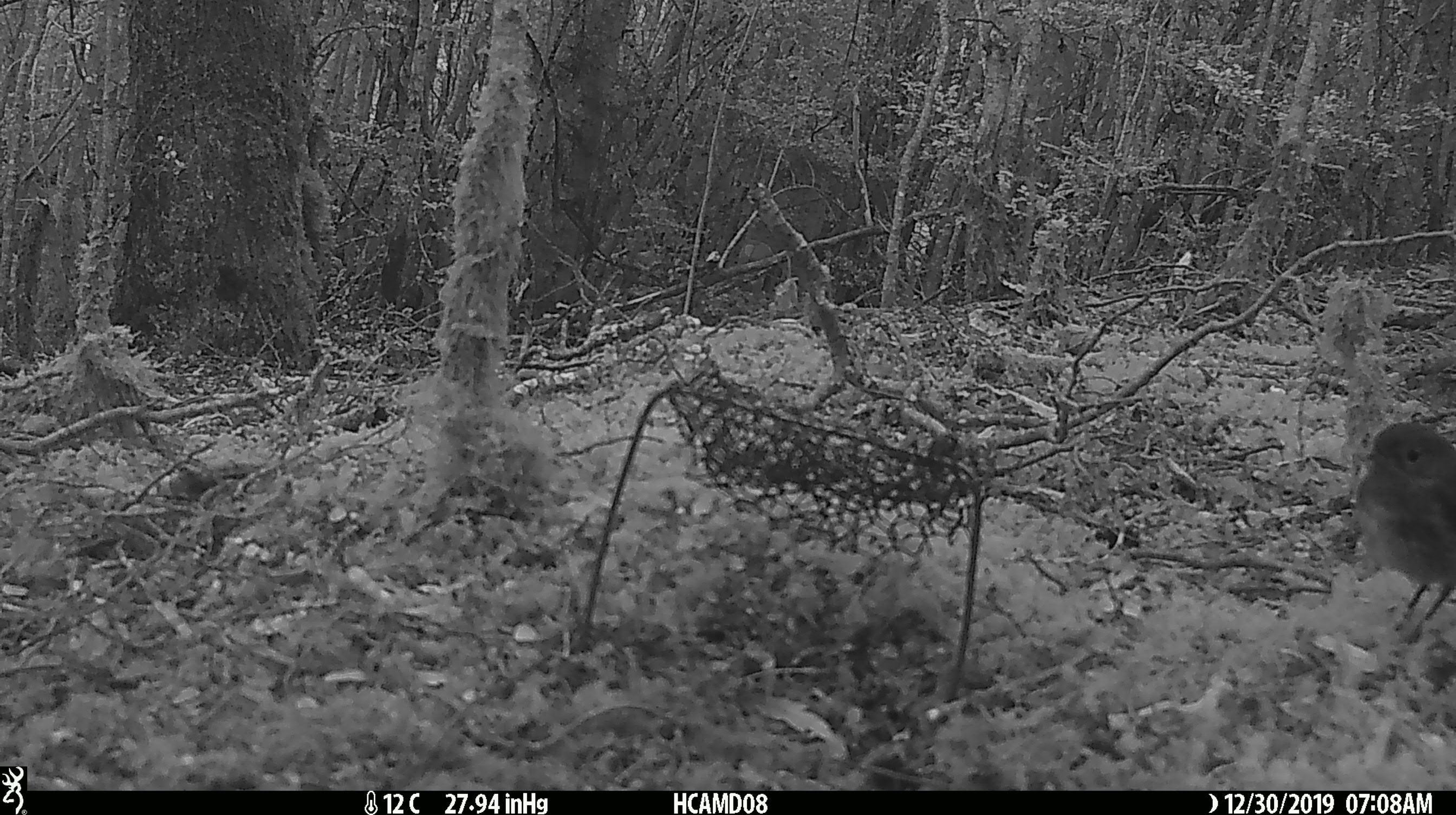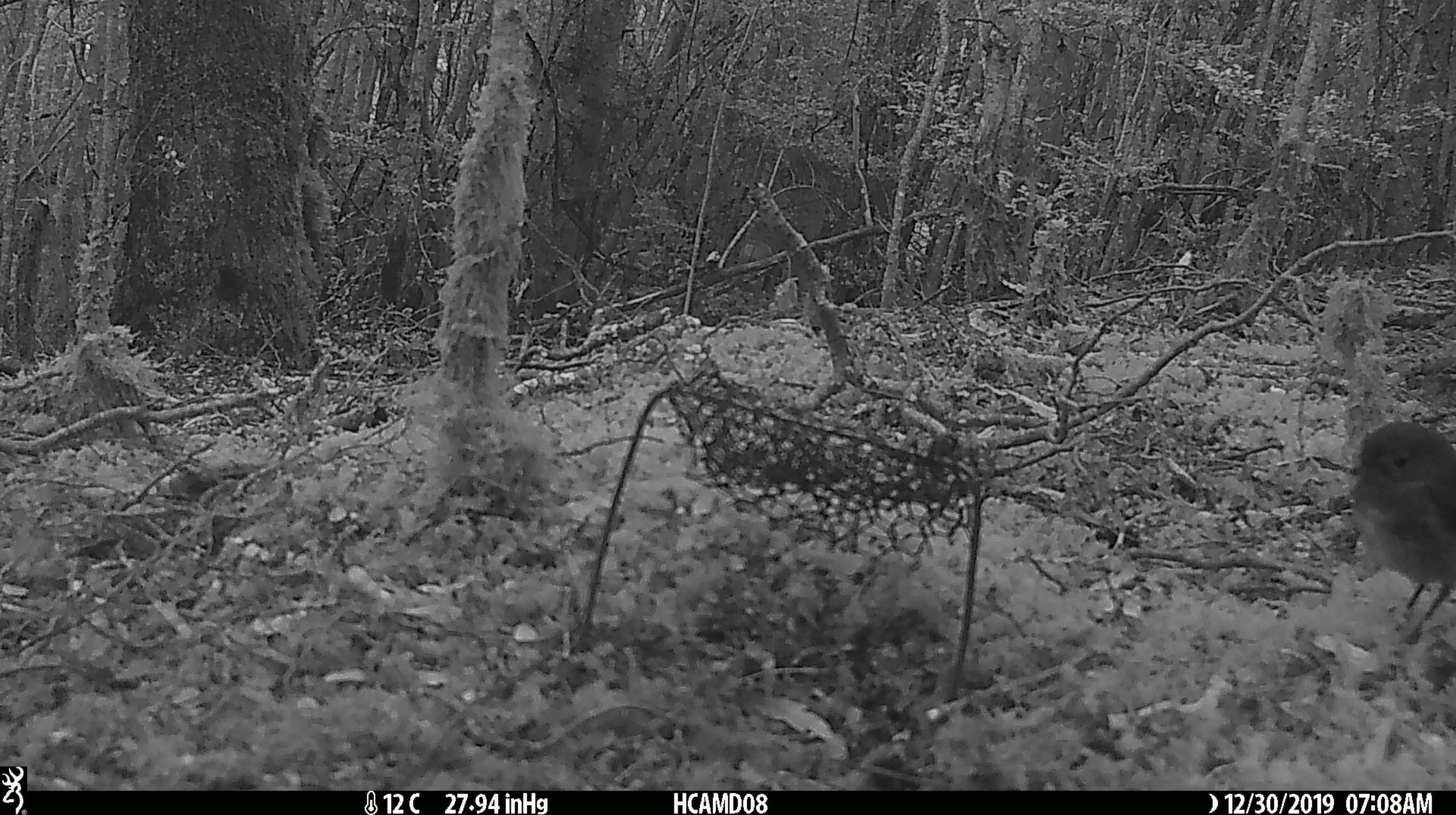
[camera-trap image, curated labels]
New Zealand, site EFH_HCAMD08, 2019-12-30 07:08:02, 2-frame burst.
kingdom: Animalia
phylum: Chordata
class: Aves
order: Passeriformes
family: Petroicidae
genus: Petroica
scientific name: Petroica australis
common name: new zealand robin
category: robin